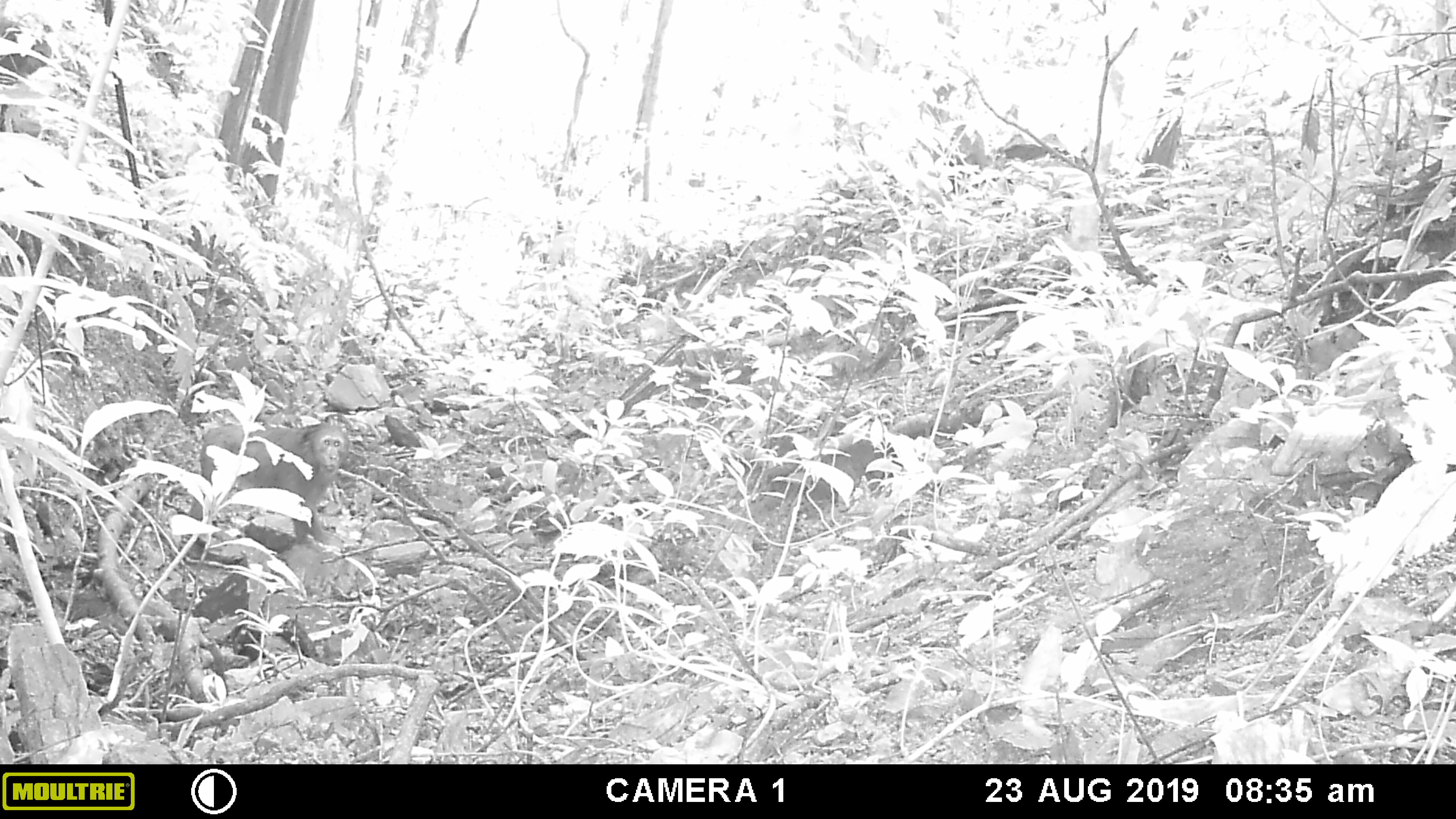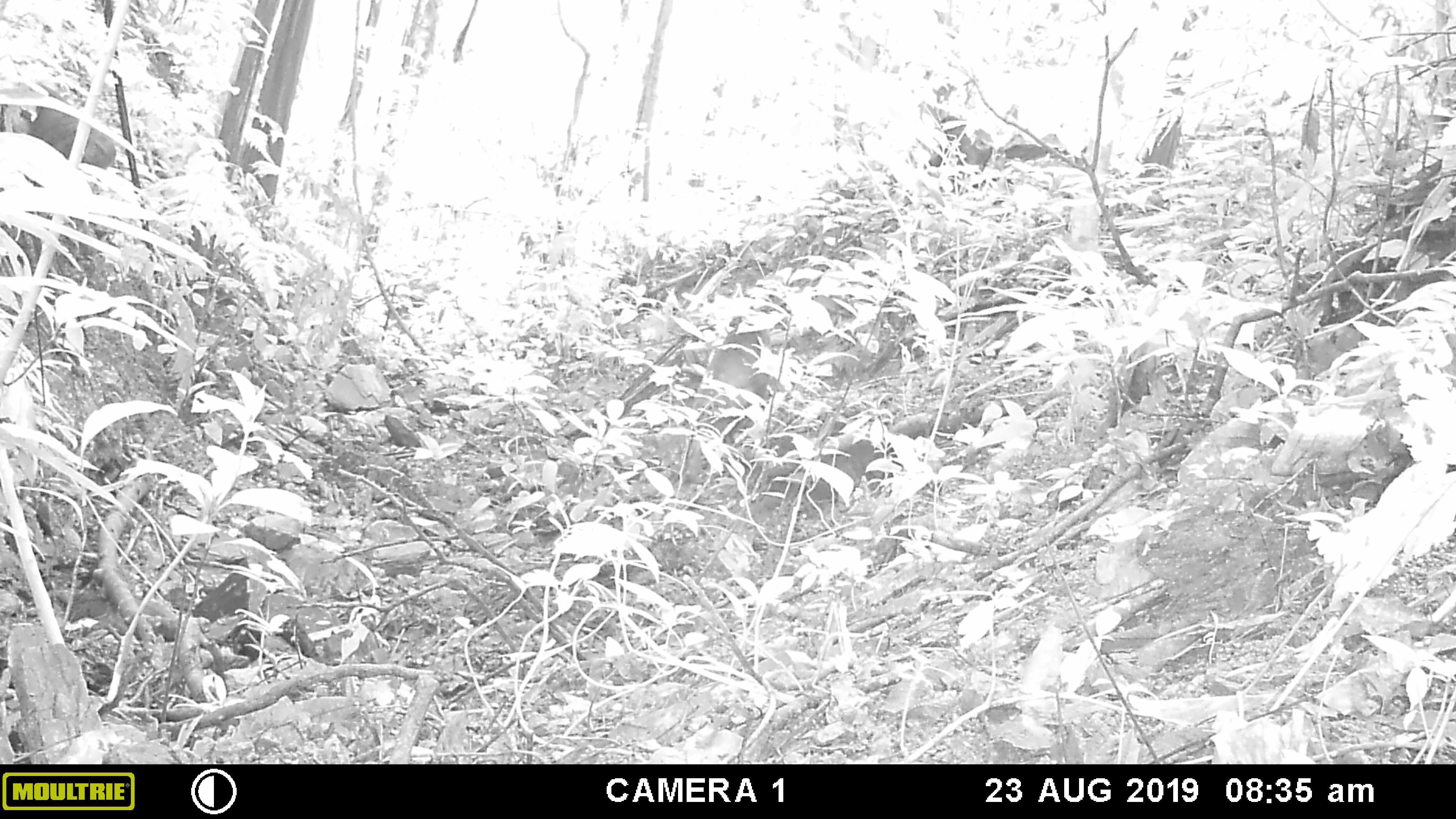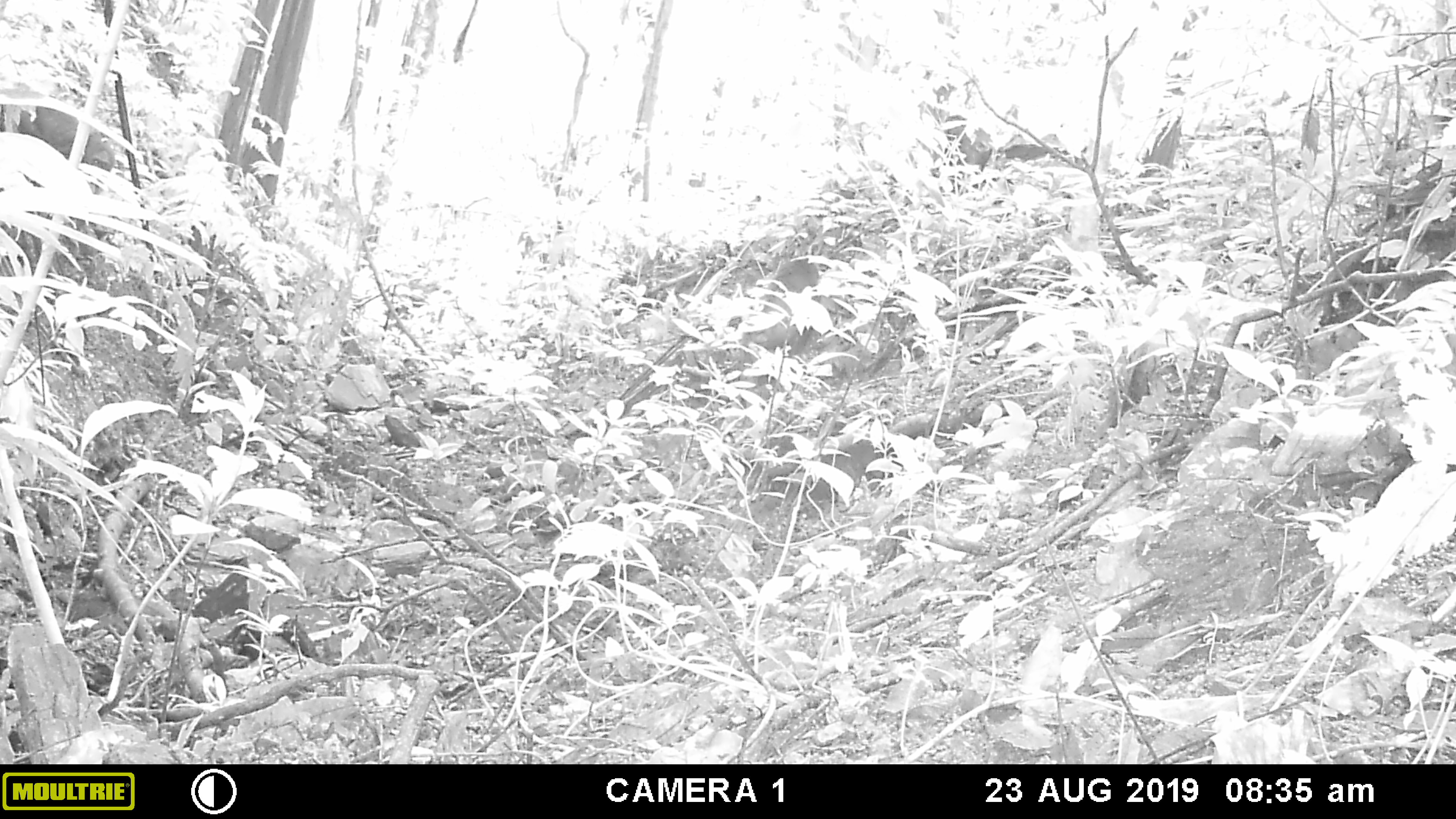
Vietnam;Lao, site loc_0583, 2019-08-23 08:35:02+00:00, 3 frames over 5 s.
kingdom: Animalia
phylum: Chordata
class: Mammalia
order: Primates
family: Cercopithecidae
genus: Macaca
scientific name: Macaca arctoides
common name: stump-tailed macaque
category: stump tailed macaque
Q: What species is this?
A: Stump tailed macaque (stump-tailed macaque) (Macaca arctoides).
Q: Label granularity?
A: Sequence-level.